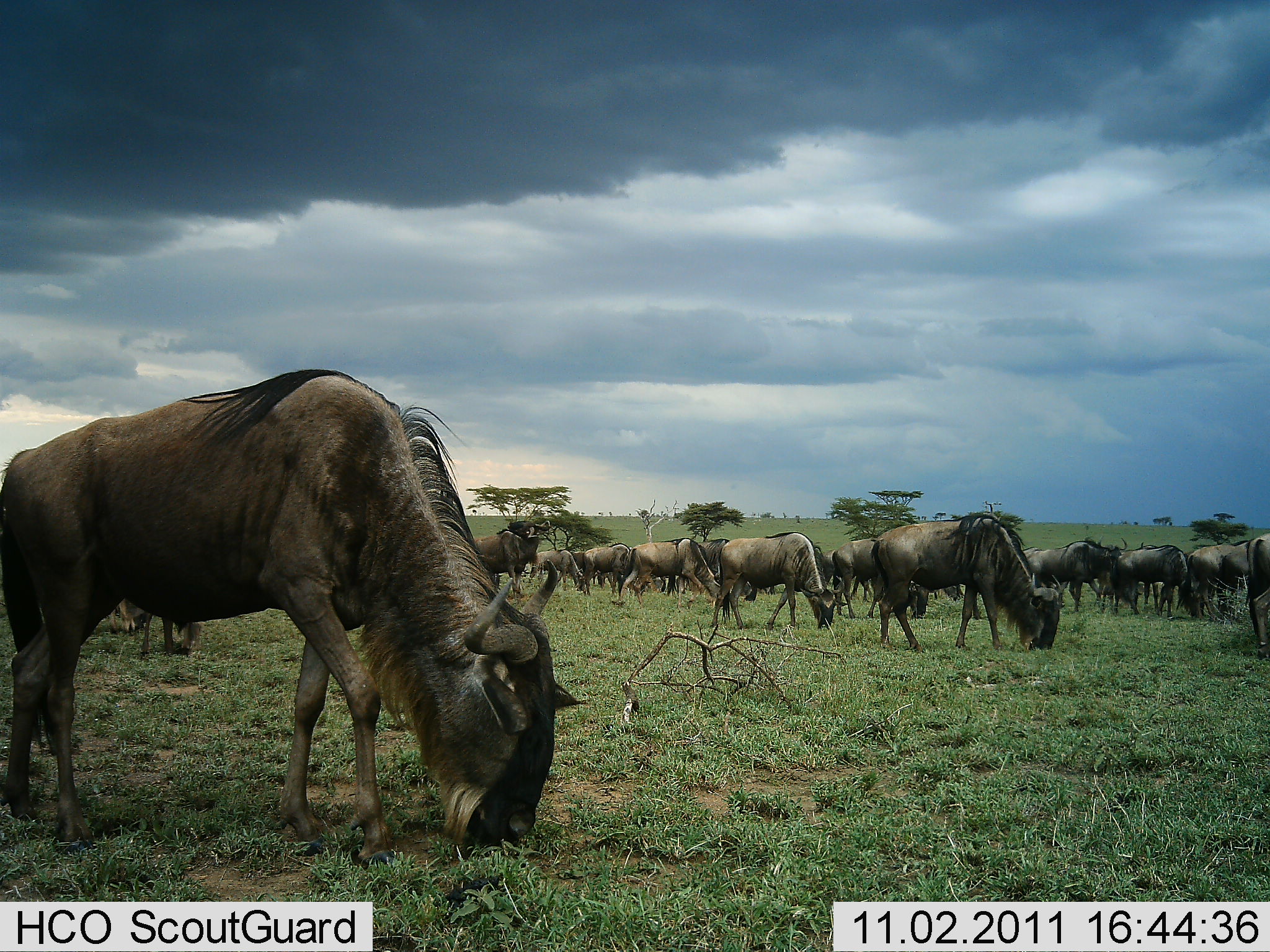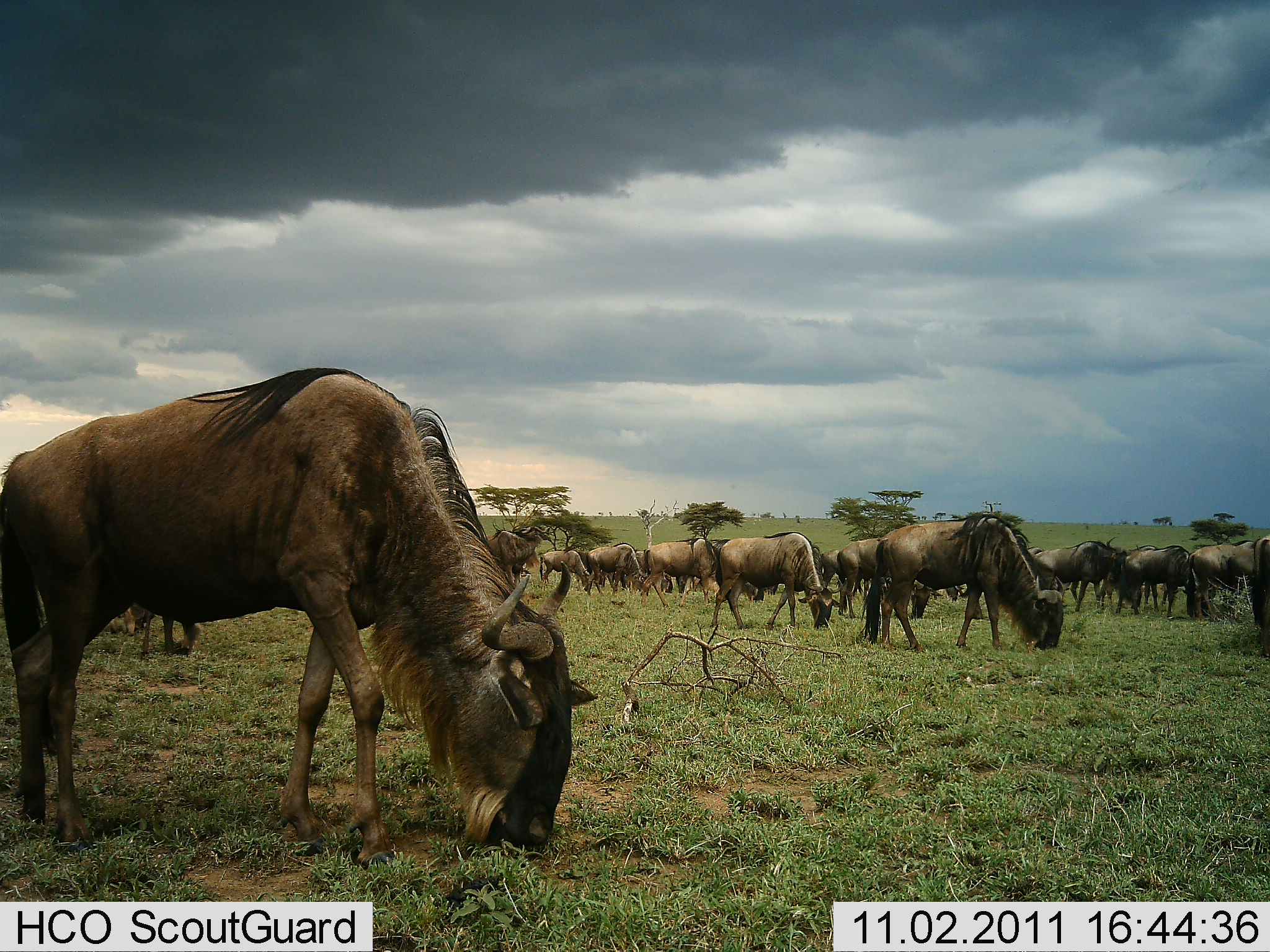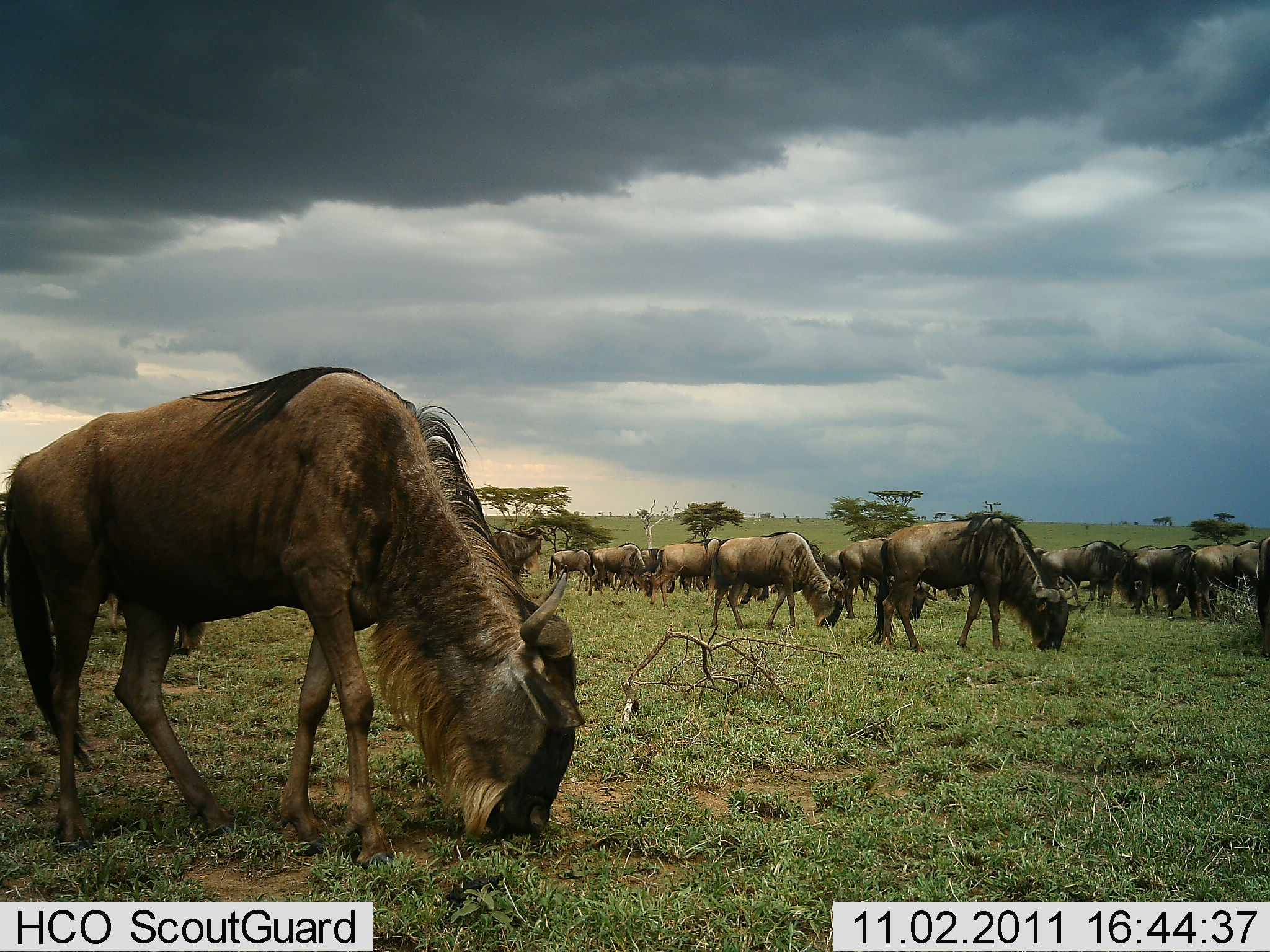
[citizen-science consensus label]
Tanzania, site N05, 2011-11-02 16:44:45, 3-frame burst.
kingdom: Animalia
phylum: Chordata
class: Mammalia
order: Artiodactyla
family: Bovidae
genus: Connochaetes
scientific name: Connochaetes taurinus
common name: blue wildebeest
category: wildebeest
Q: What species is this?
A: Wildebeest (blue wildebeest) (Connochaetes taurinus).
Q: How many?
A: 11-50.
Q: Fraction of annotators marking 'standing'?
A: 8%.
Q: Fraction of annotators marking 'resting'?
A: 0%.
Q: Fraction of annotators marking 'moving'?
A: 0%.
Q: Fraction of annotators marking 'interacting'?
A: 0%.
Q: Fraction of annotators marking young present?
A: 0%.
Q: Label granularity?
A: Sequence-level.